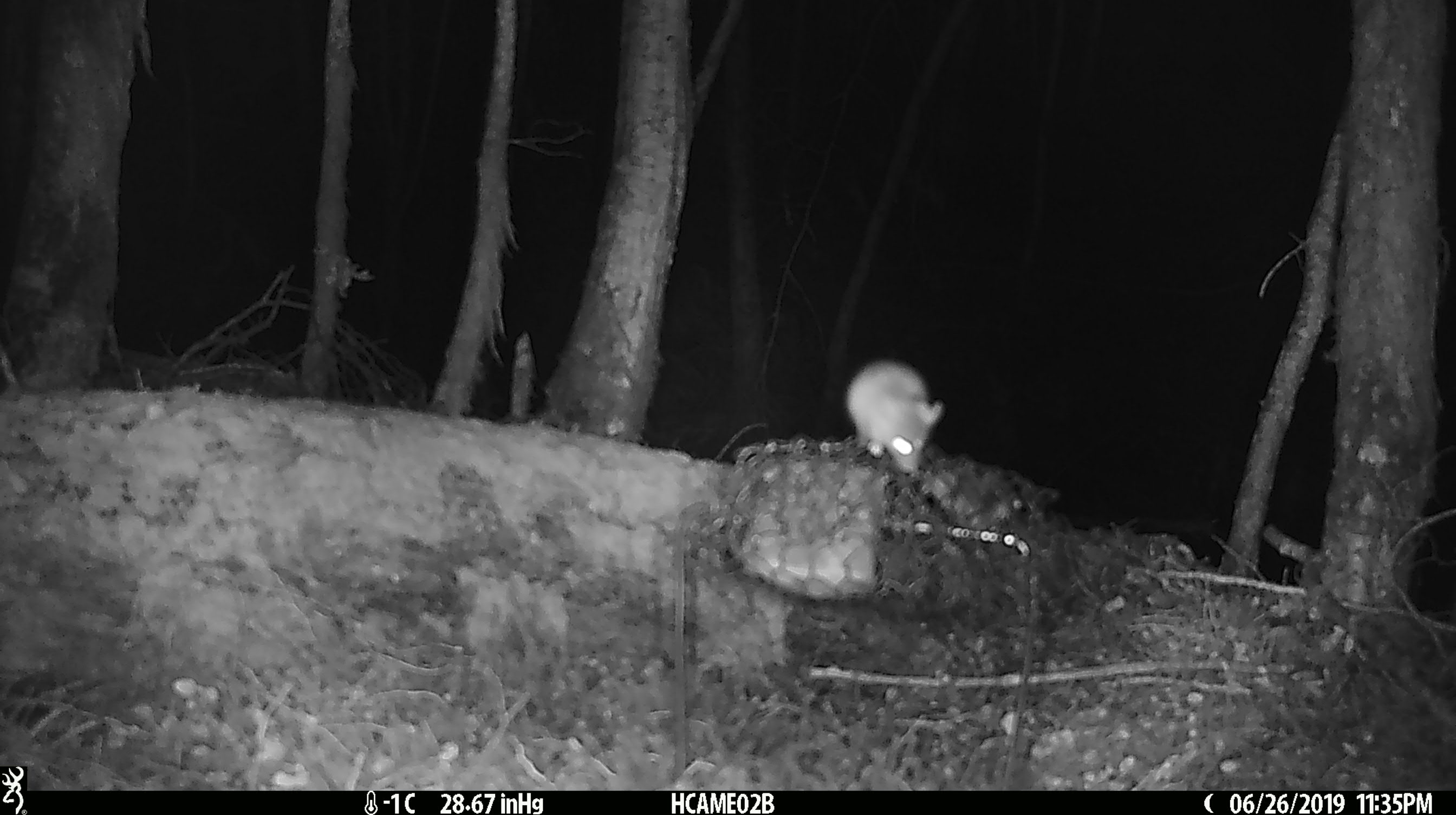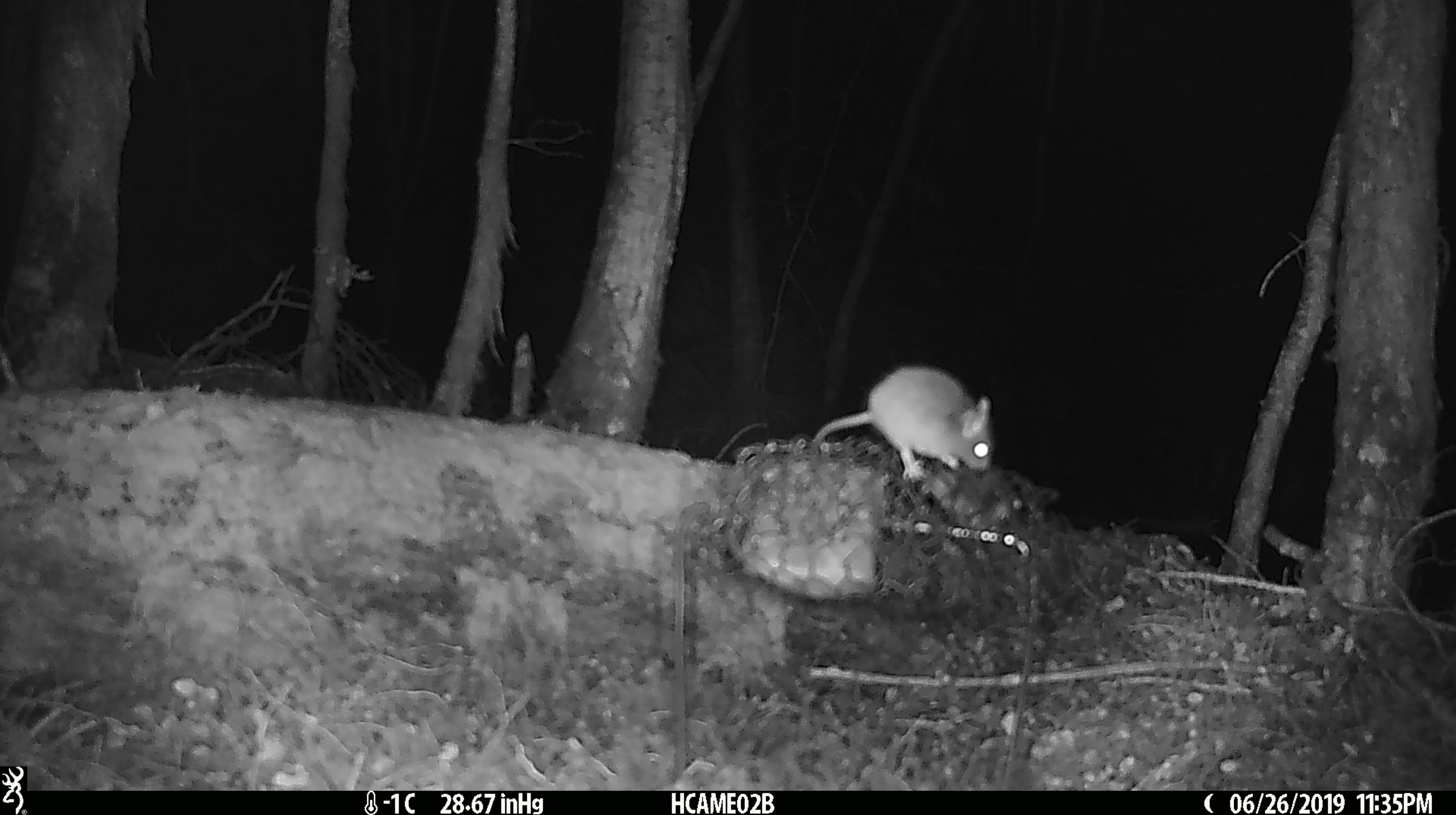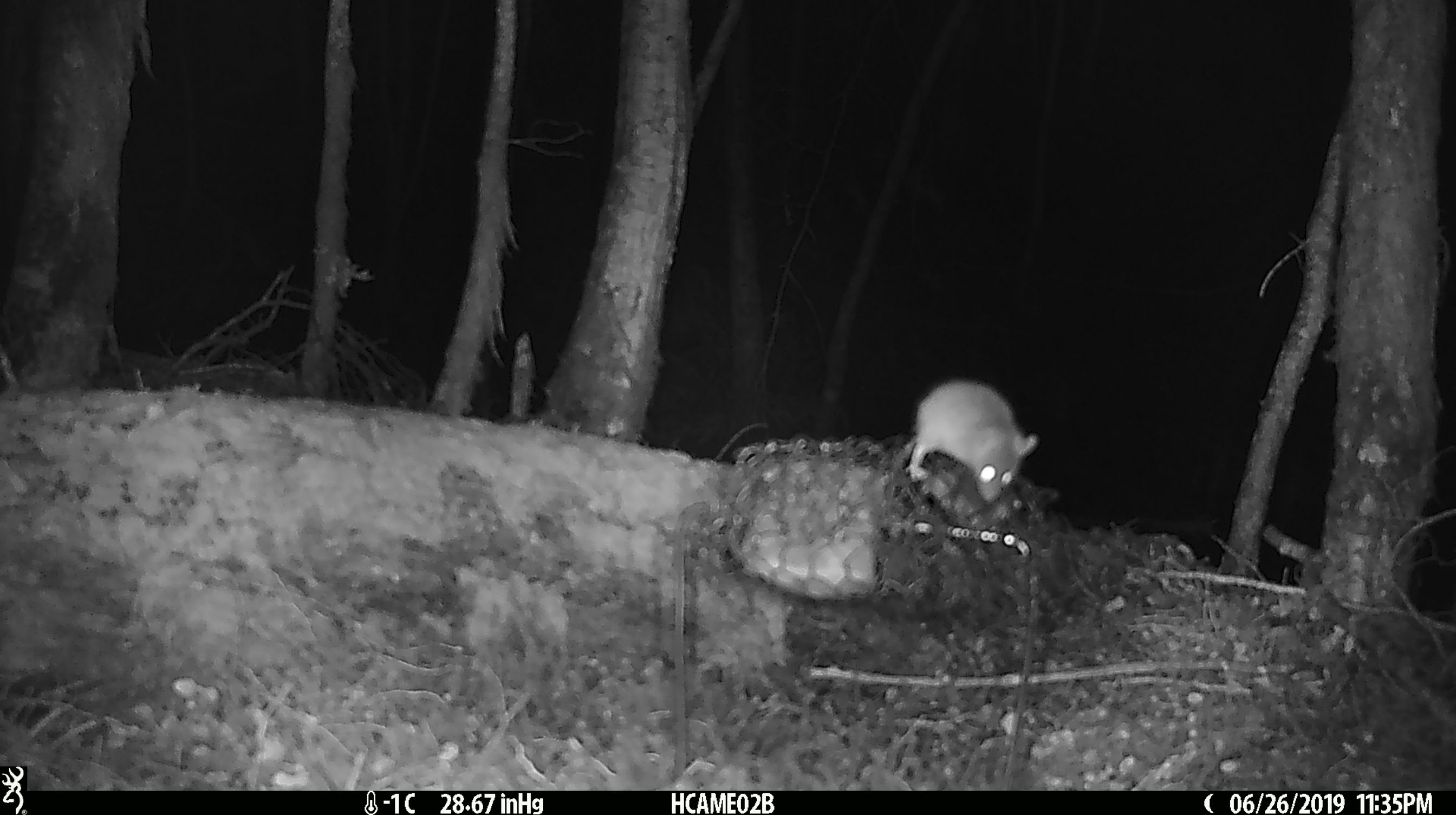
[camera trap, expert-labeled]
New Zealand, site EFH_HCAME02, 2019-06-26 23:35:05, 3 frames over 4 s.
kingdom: Animalia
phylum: Chordata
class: Mammalia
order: Rodentia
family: Muridae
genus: Mus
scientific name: Mus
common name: mouse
Mouse (Mus).